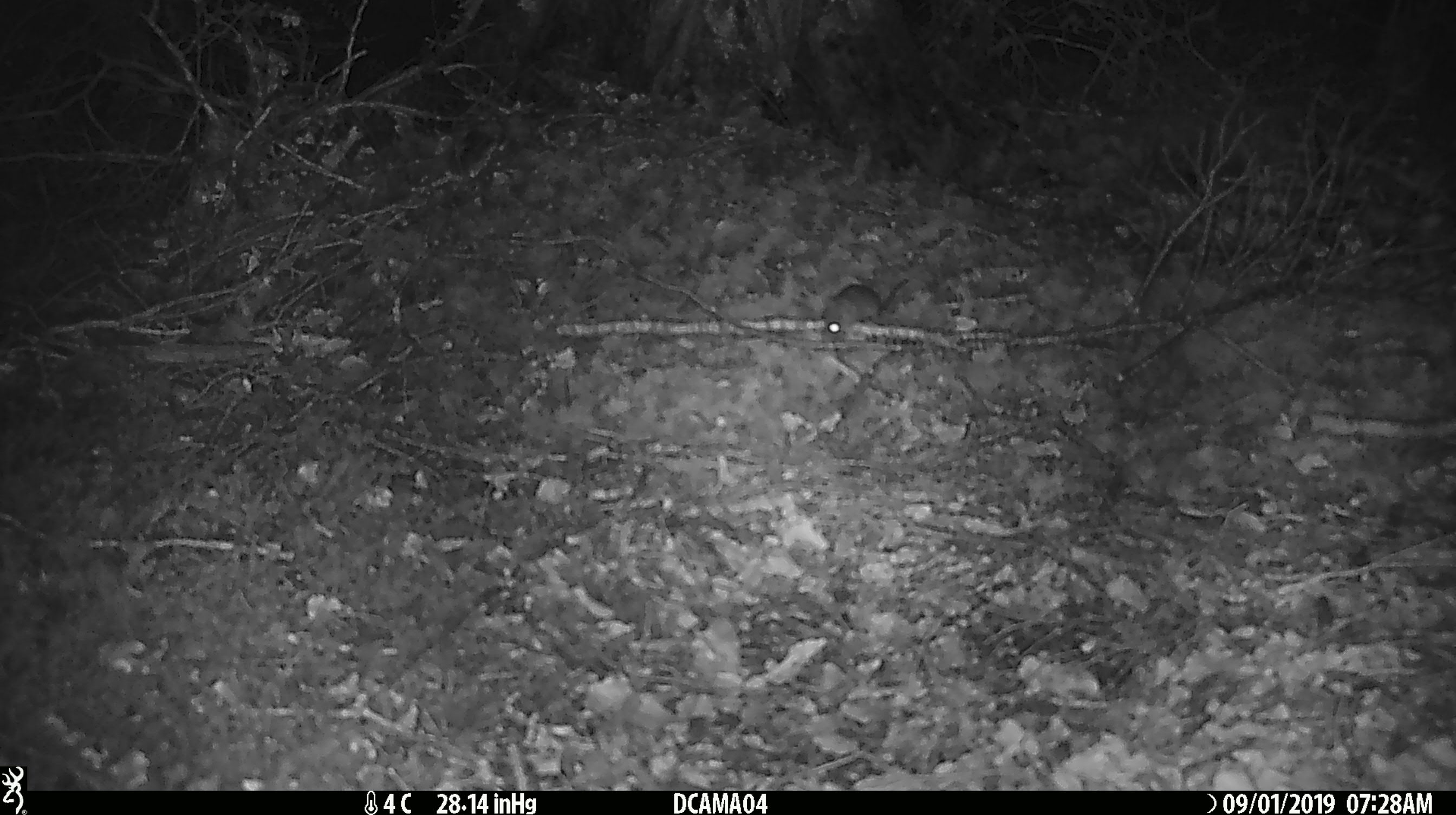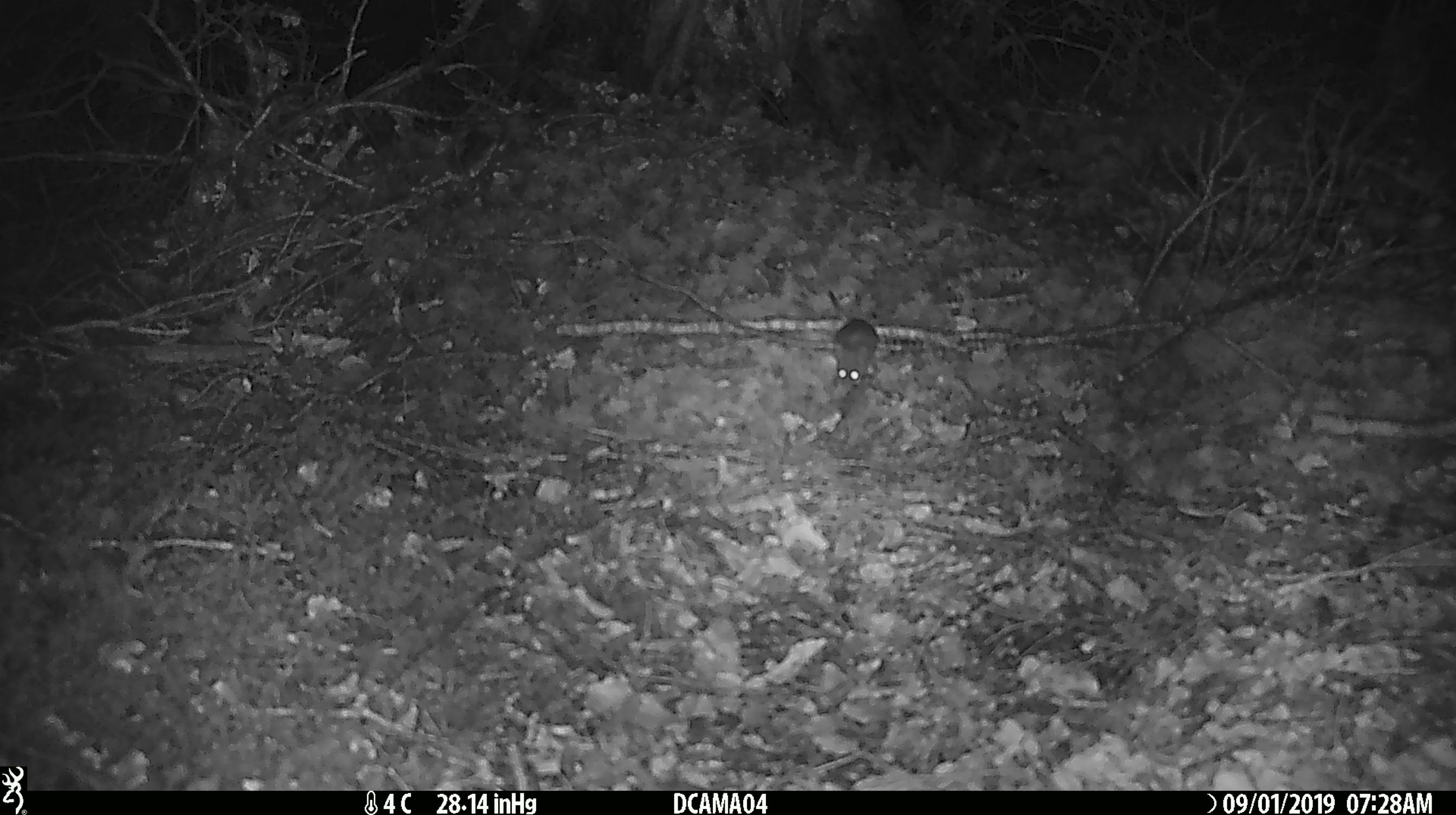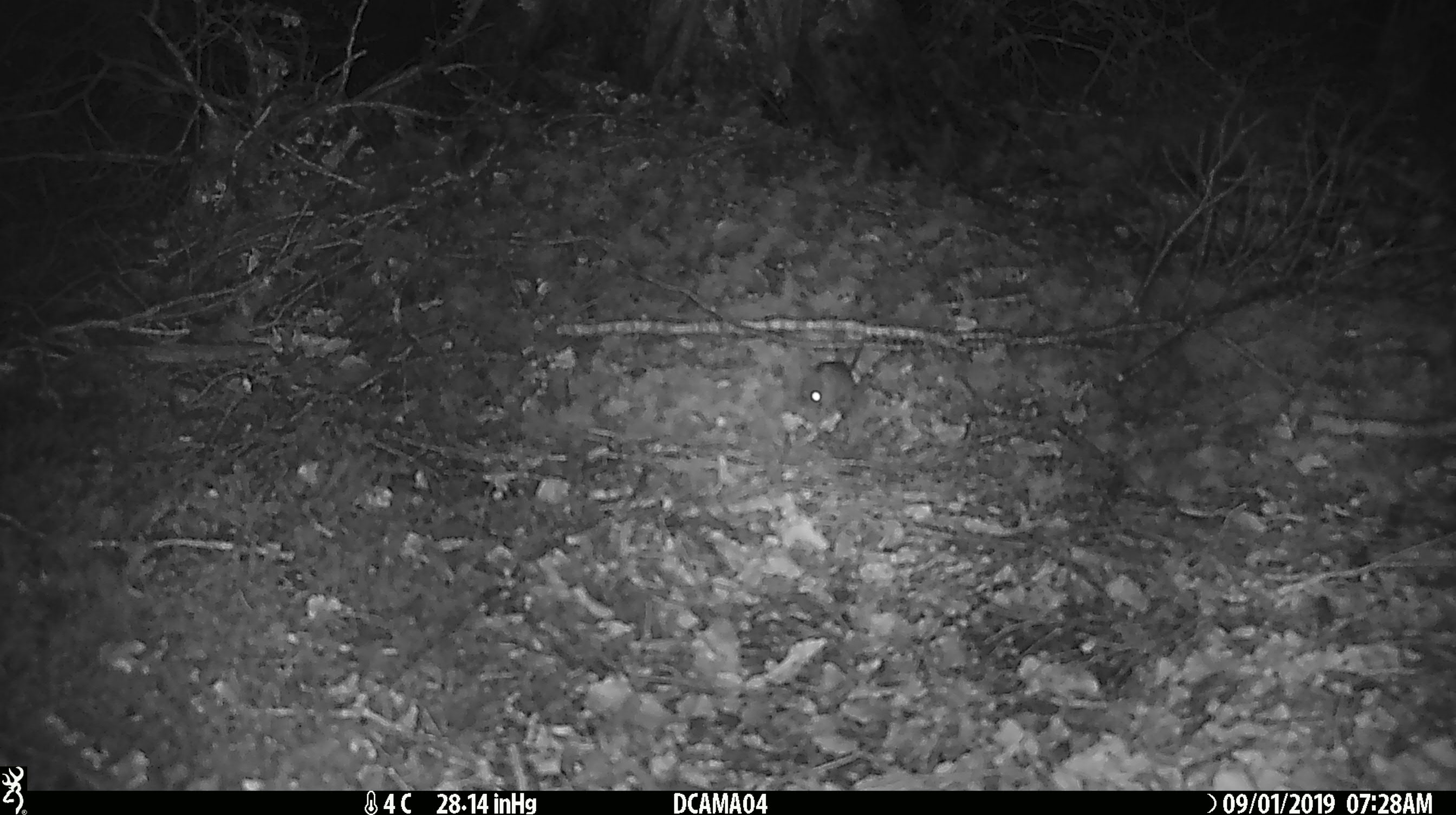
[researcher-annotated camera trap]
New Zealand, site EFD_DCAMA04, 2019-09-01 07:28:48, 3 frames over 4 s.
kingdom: Animalia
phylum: Chordata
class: Mammalia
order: Rodentia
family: Muridae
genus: Mus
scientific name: Mus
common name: mouse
Mouse (Mus).